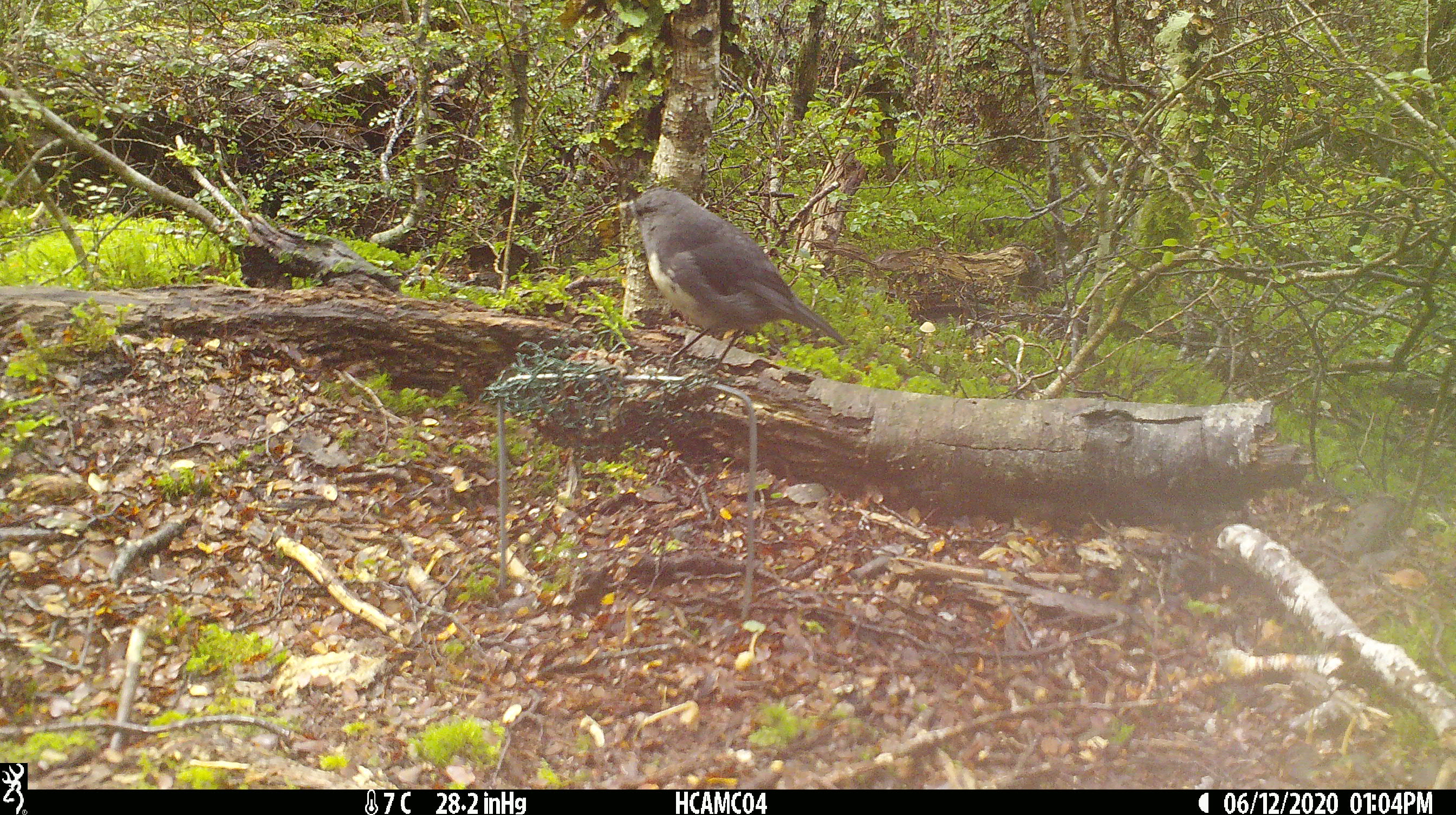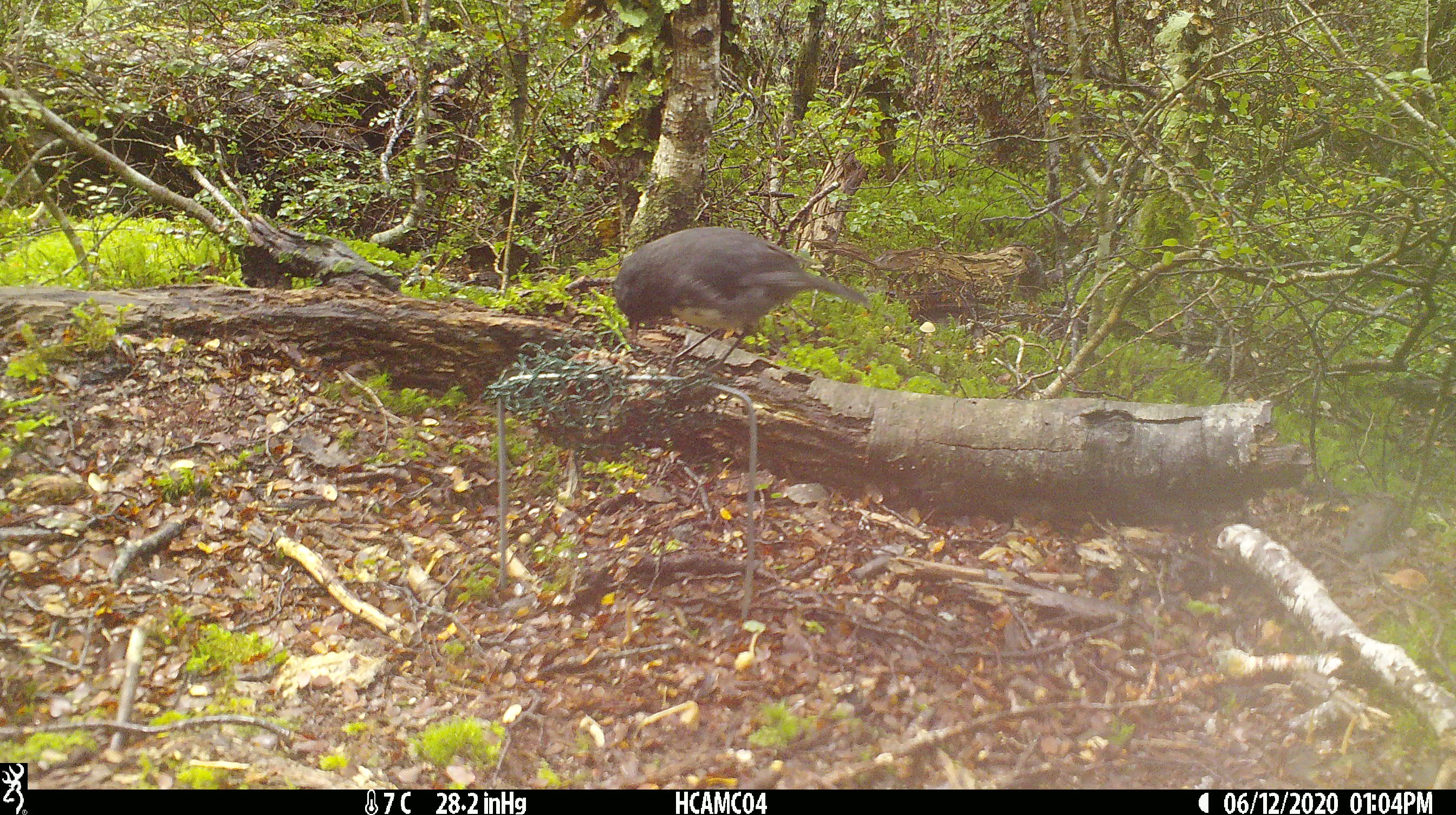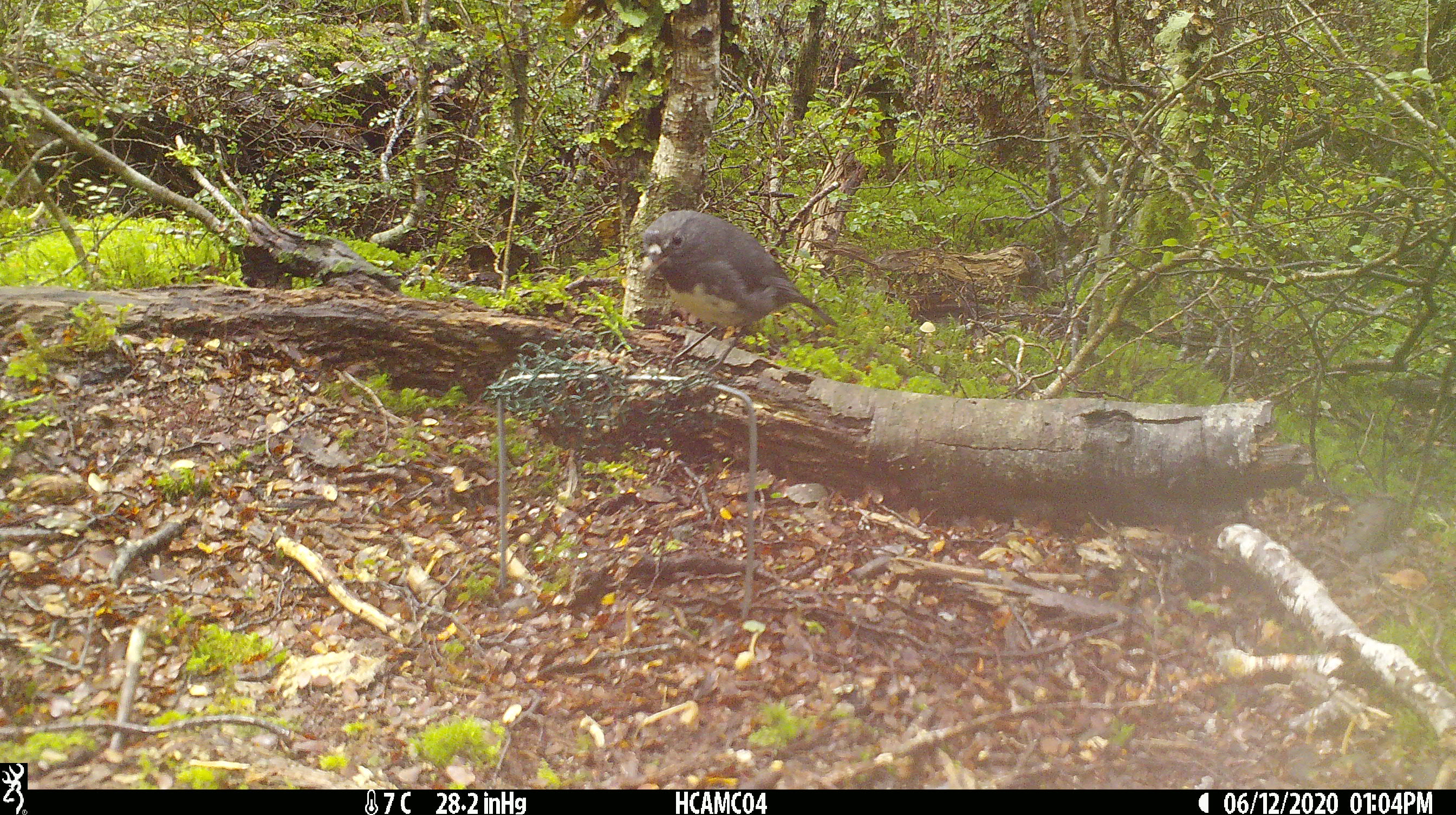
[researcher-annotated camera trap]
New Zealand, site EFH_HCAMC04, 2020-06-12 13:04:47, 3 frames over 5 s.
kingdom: Animalia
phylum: Chordata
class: Aves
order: Passeriformes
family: Petroicidae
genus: Petroica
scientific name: Petroica australis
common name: new zealand robin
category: robin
Robin (new zealand robin) (Petroica australis).